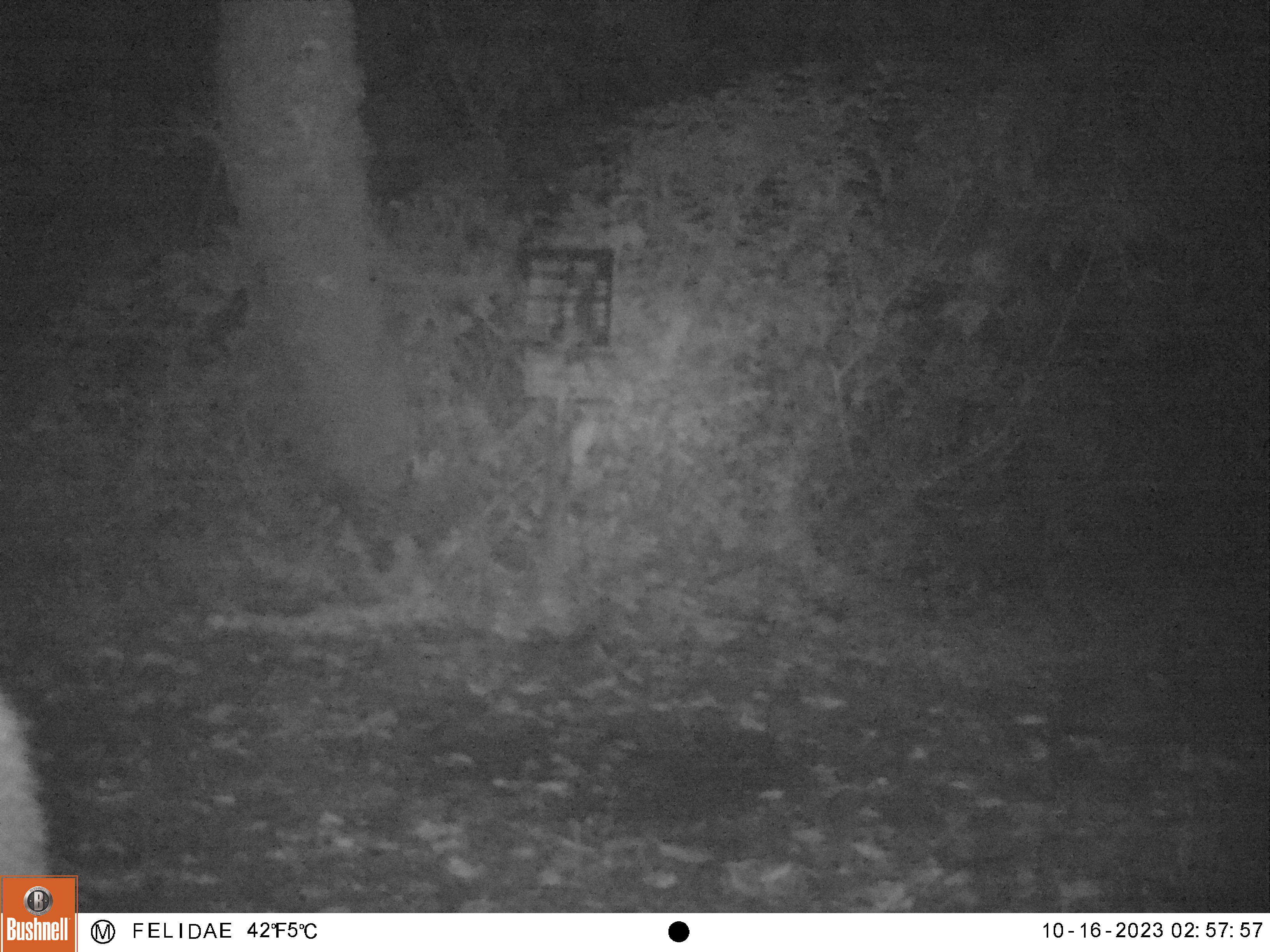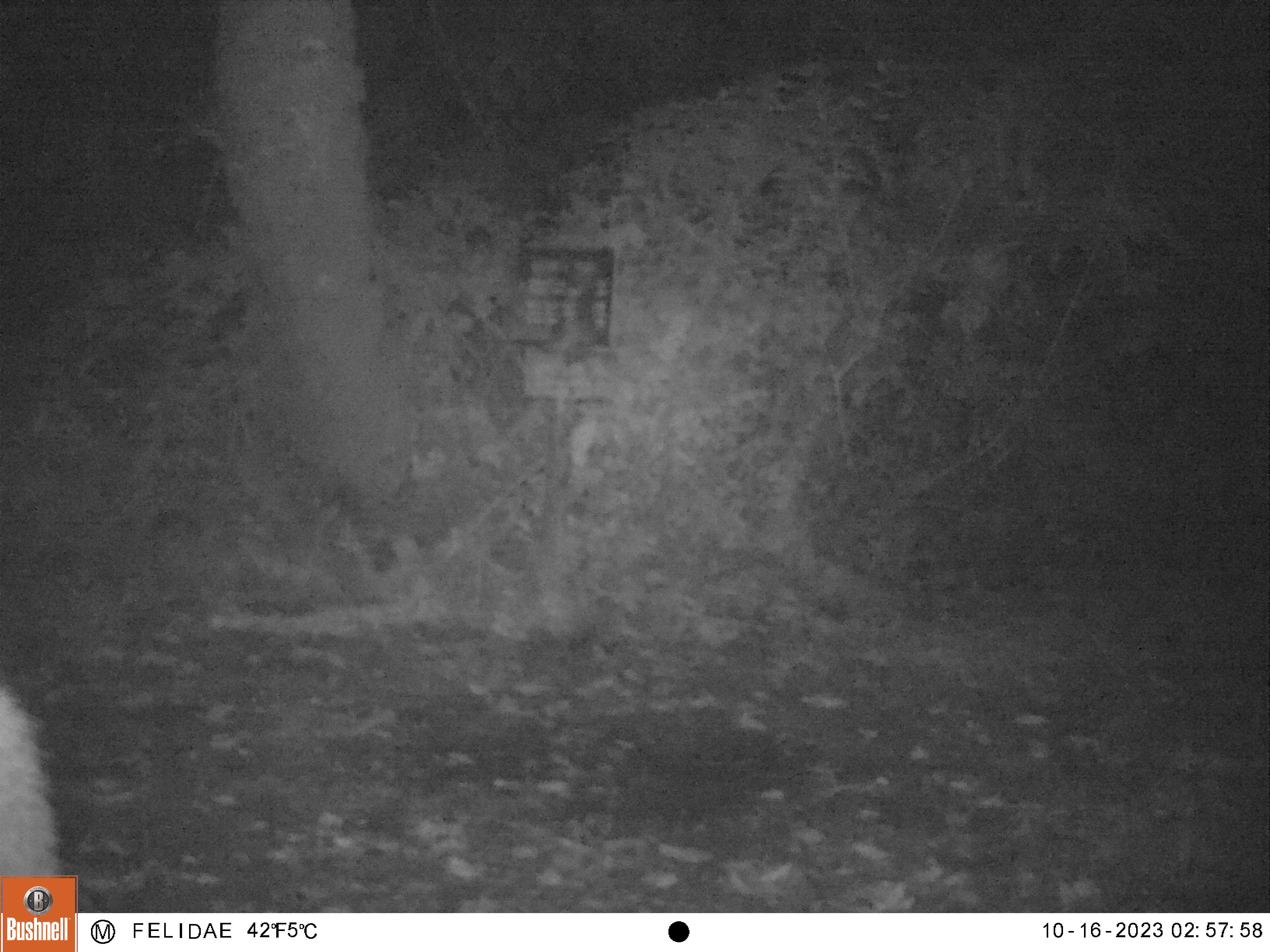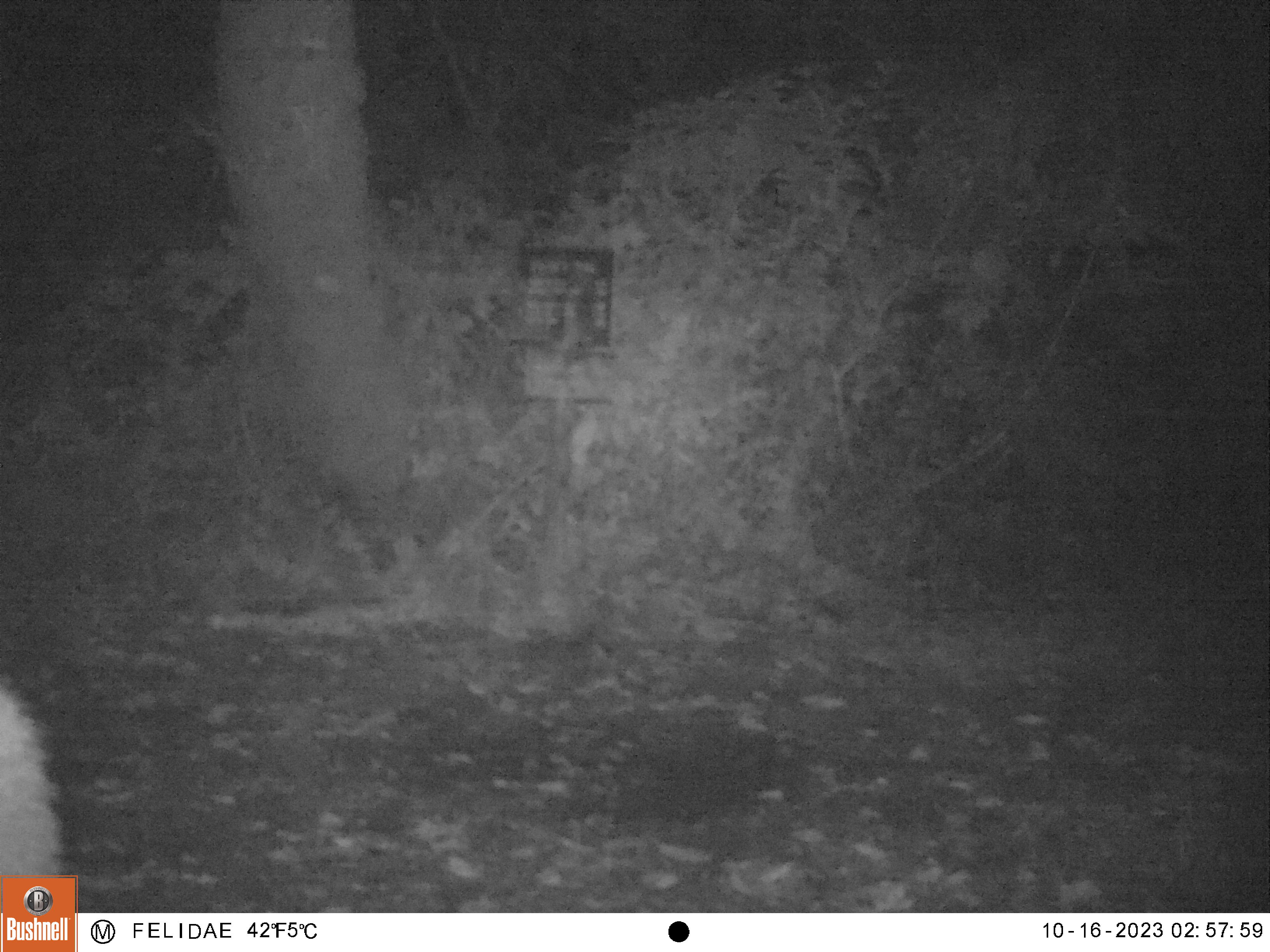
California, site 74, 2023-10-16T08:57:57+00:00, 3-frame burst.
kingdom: Animalia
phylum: Chordata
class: Mammalia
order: Artiodactyla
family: Cervidae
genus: Odocoileus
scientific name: Odocoileus hemionus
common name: mule deer